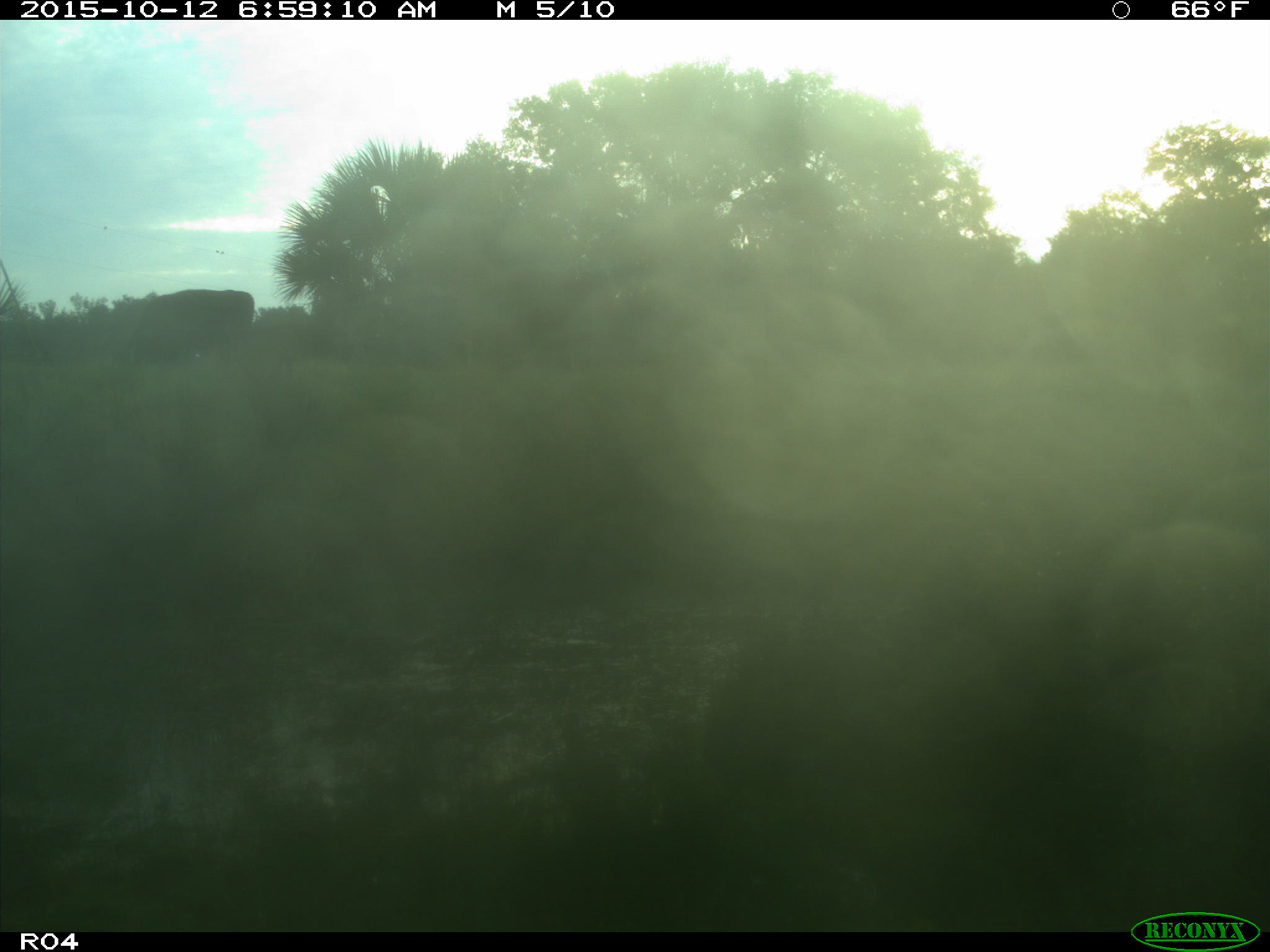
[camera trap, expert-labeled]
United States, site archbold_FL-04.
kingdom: Animalia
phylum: Chordata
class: Mammalia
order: Artiodactyla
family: Bovidae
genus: Bos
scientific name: Bos taurus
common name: domestic cow